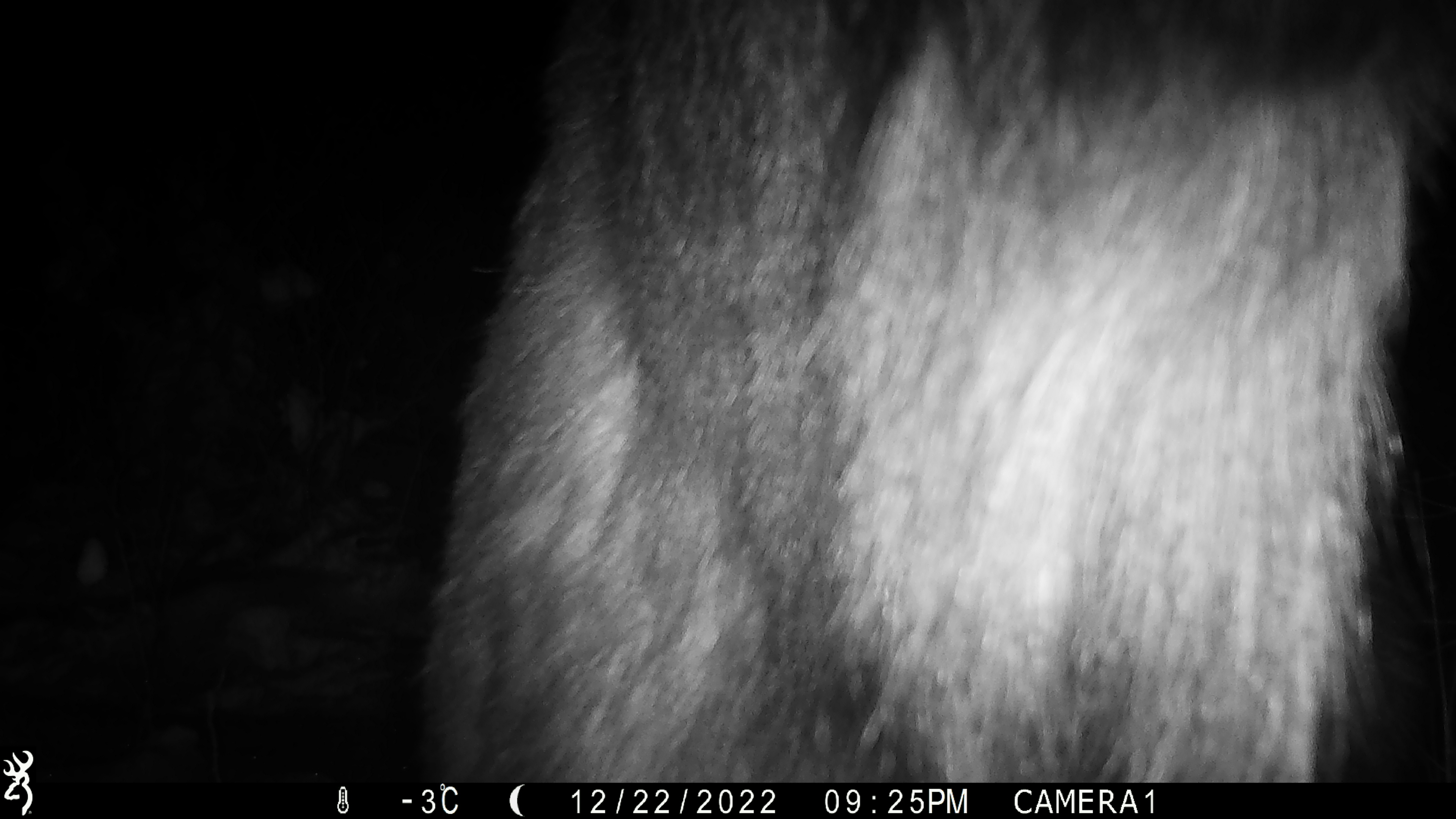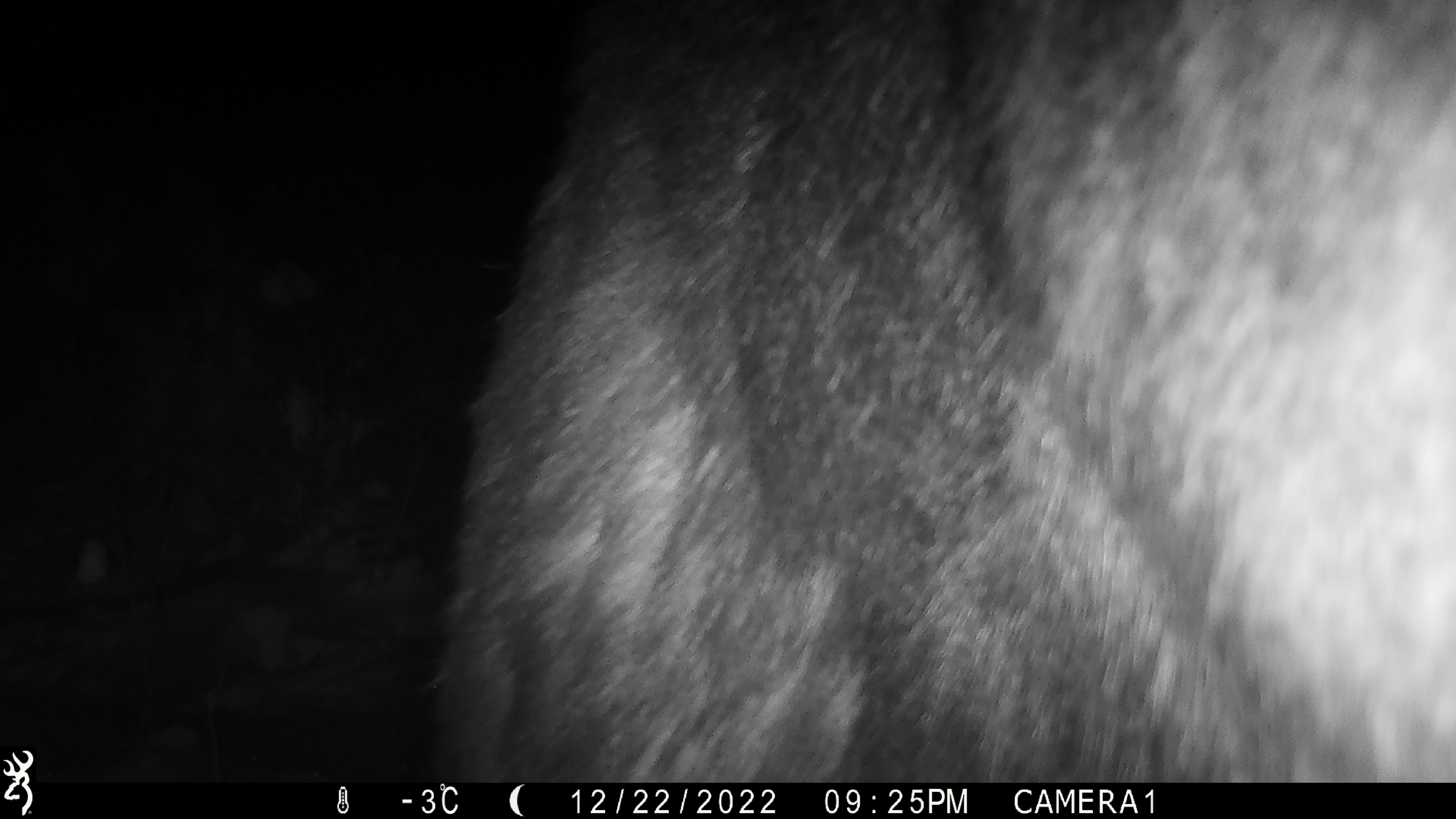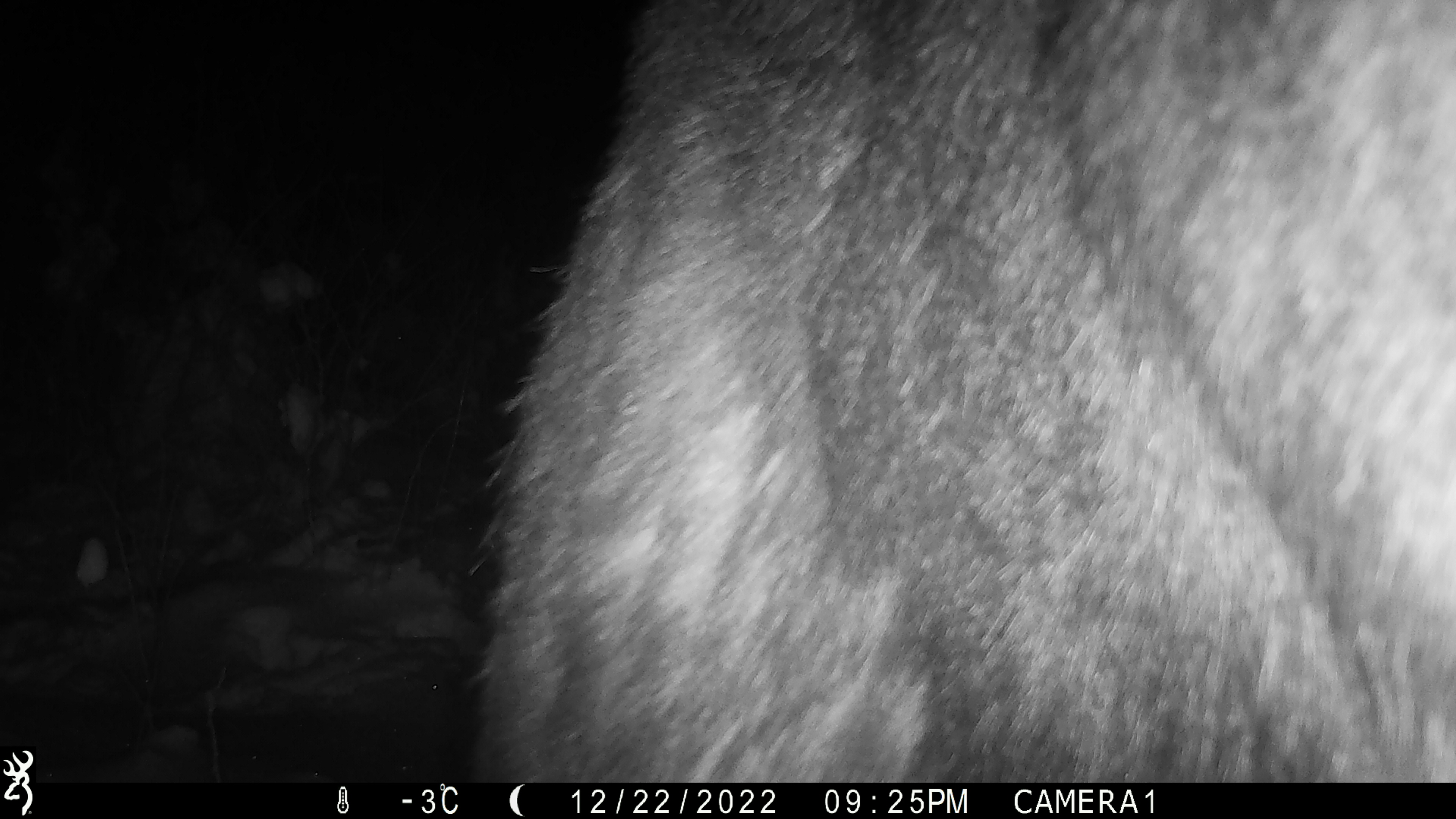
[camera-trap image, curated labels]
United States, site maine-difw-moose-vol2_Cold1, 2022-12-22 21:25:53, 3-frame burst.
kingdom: Animalia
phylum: Chordata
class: Mammalia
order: Artiodactyla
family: Cervidae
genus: Alces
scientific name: Alces alces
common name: moose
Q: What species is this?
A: Moose (Alces alces).